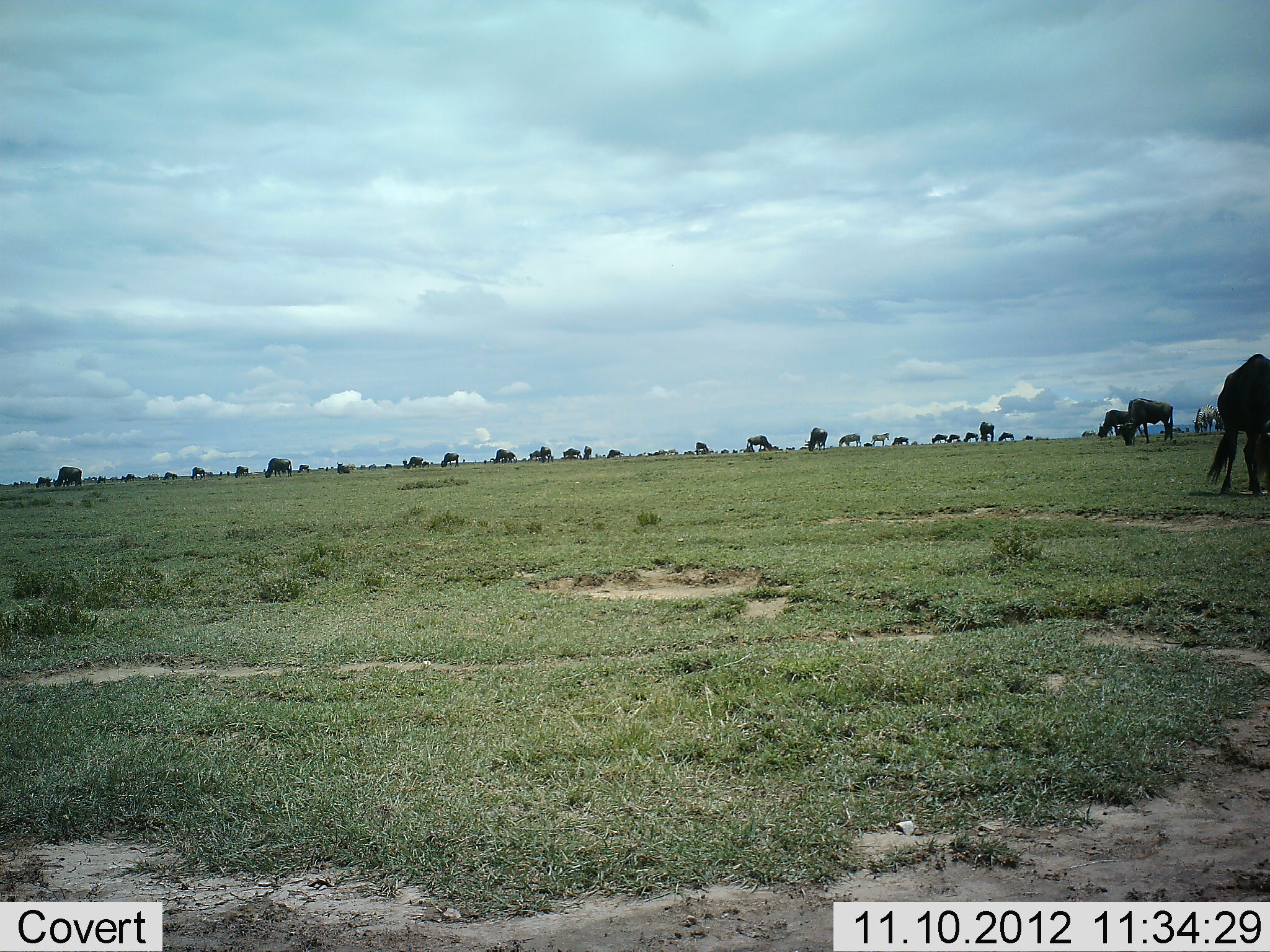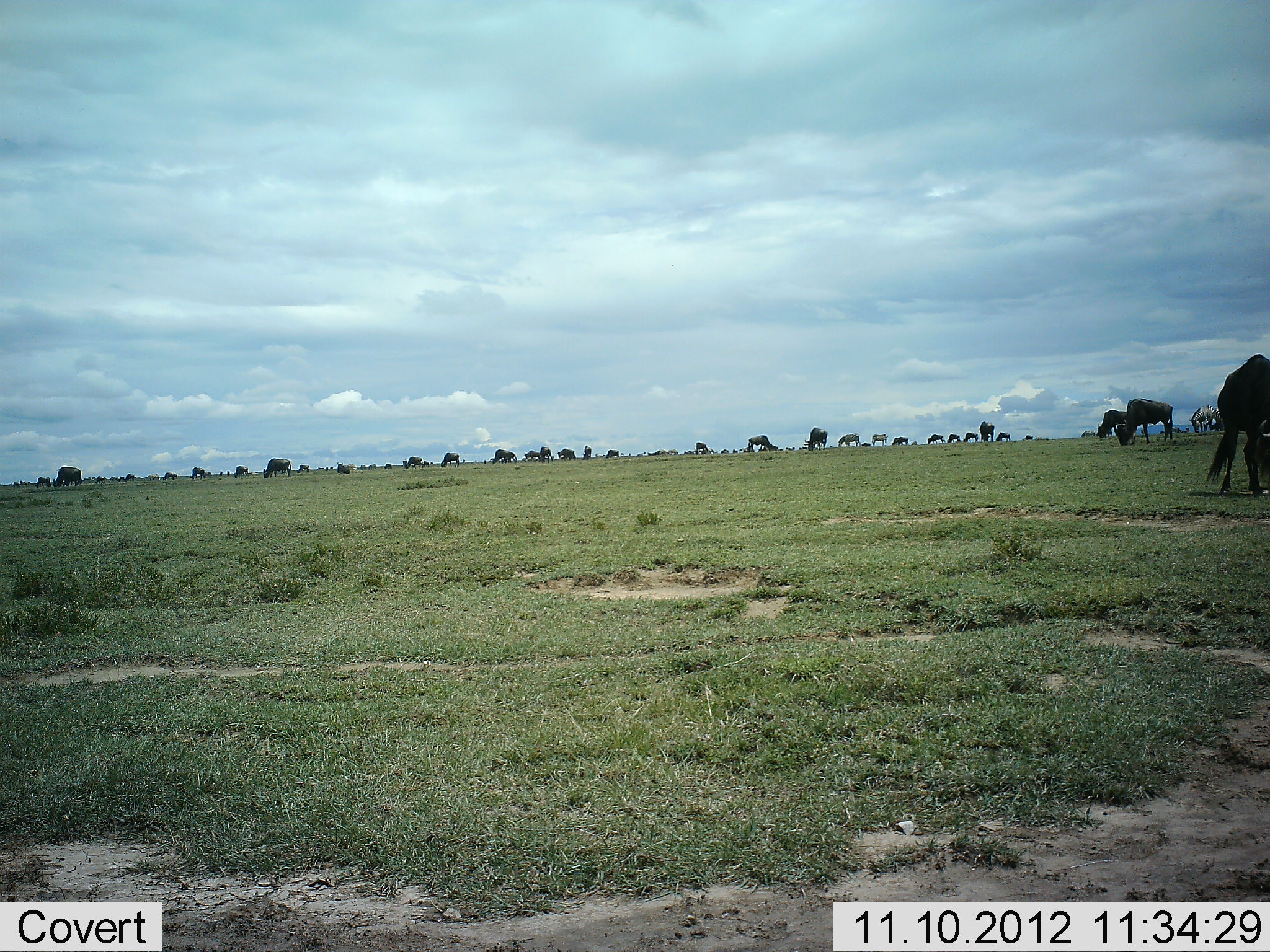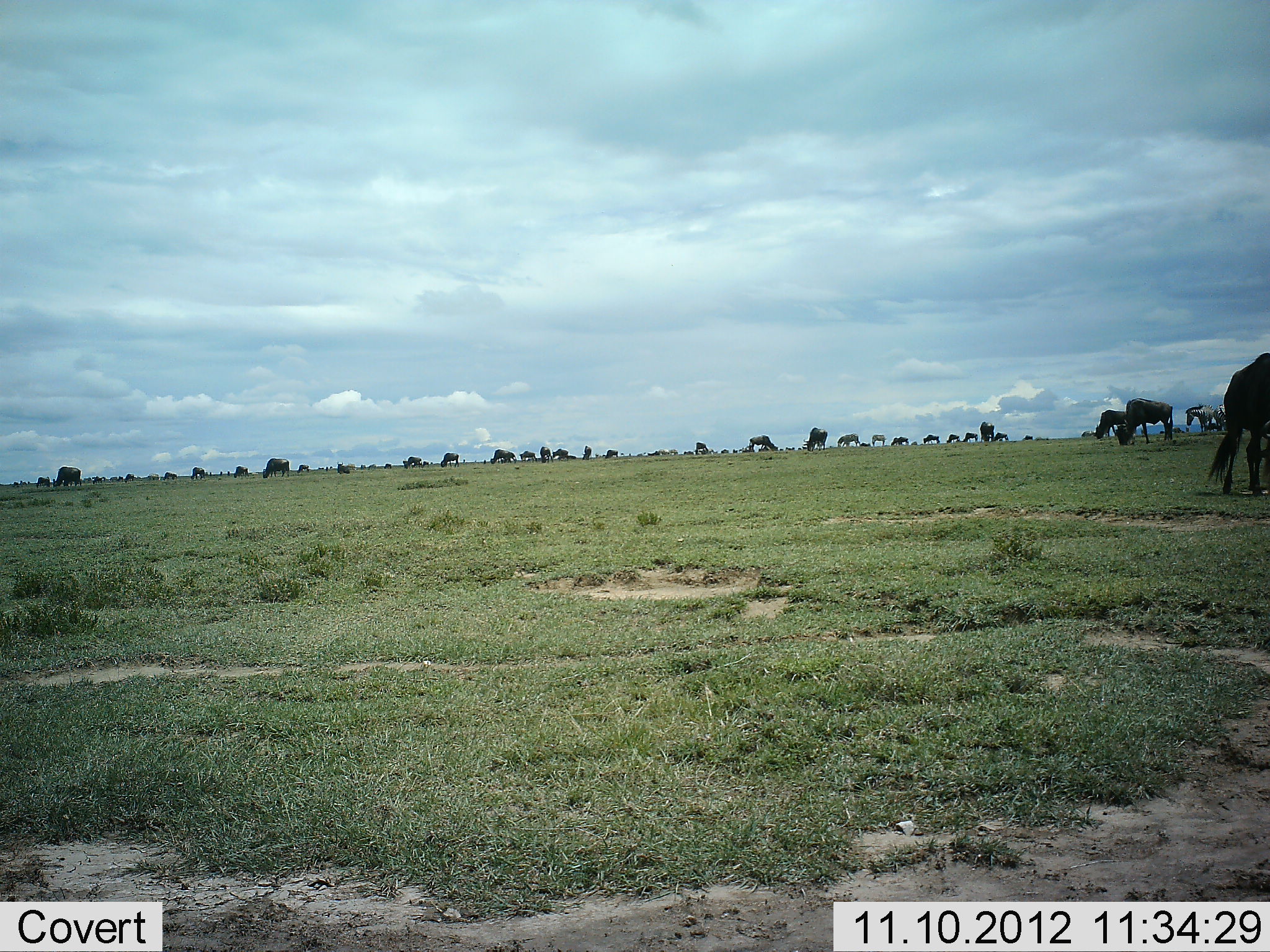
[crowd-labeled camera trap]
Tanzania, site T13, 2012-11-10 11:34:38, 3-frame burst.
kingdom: Animalia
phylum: Chordata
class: Mammalia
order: Artiodactyla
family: Bovidae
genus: Connochaetes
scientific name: Connochaetes taurinus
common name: blue wildebeest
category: wildebeest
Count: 11-50.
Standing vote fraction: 50%.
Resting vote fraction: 0%.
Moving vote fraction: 25%.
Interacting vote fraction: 0%.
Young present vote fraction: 8%.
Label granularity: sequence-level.